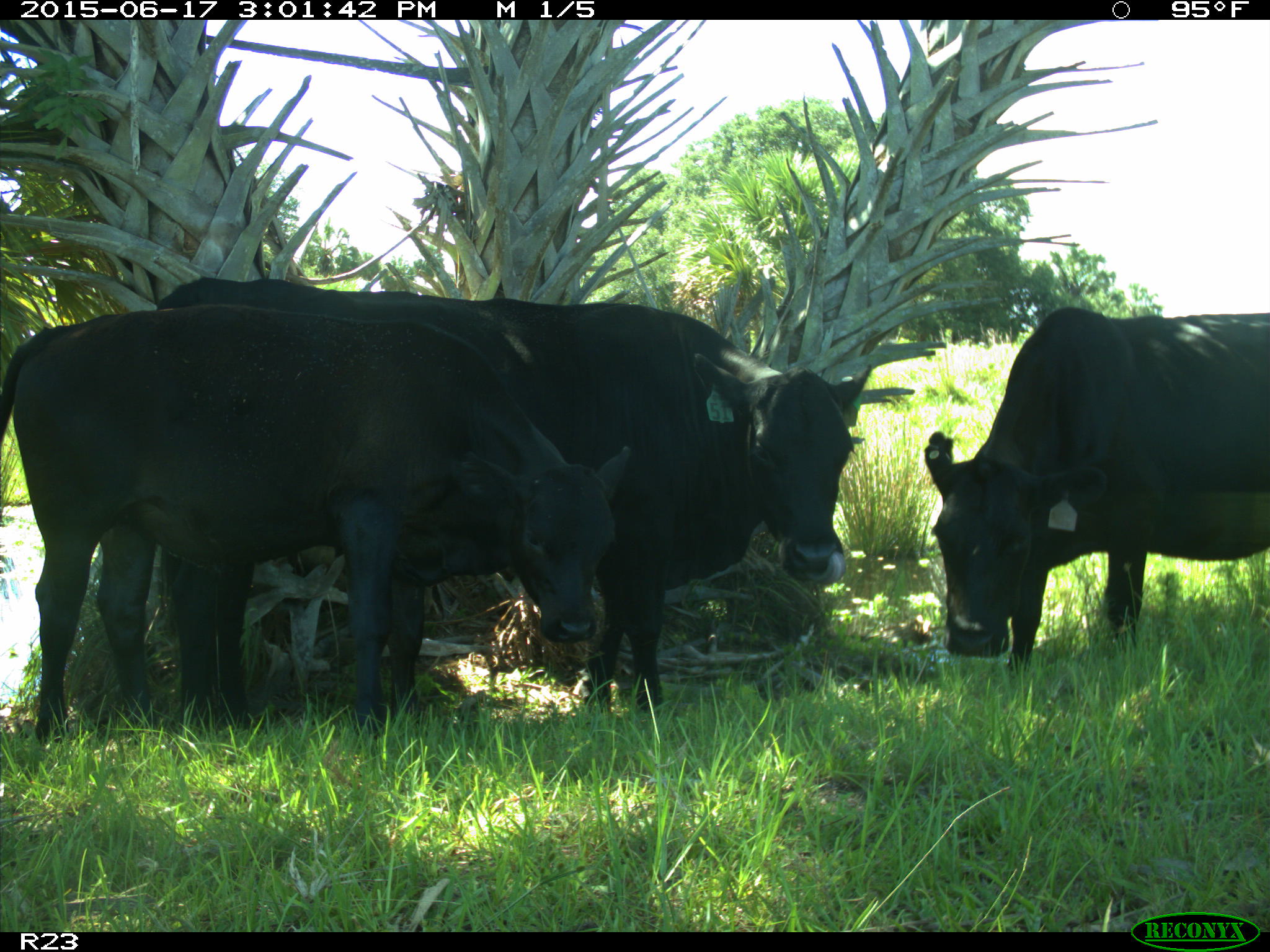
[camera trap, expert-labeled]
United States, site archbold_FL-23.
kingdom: Animalia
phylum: Chordata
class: Mammalia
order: Artiodactyla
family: Bovidae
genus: Bos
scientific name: Bos taurus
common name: domestic cow